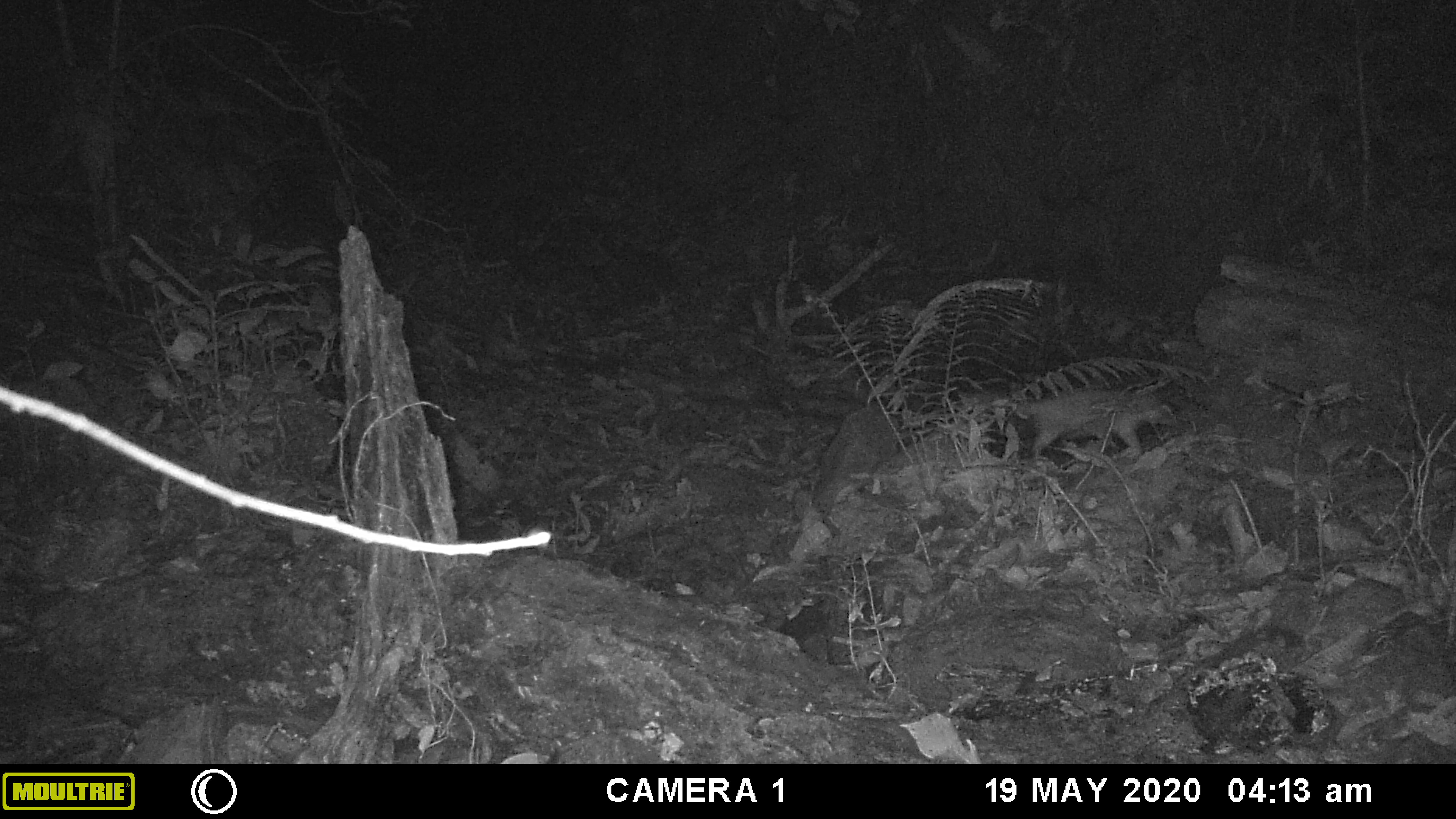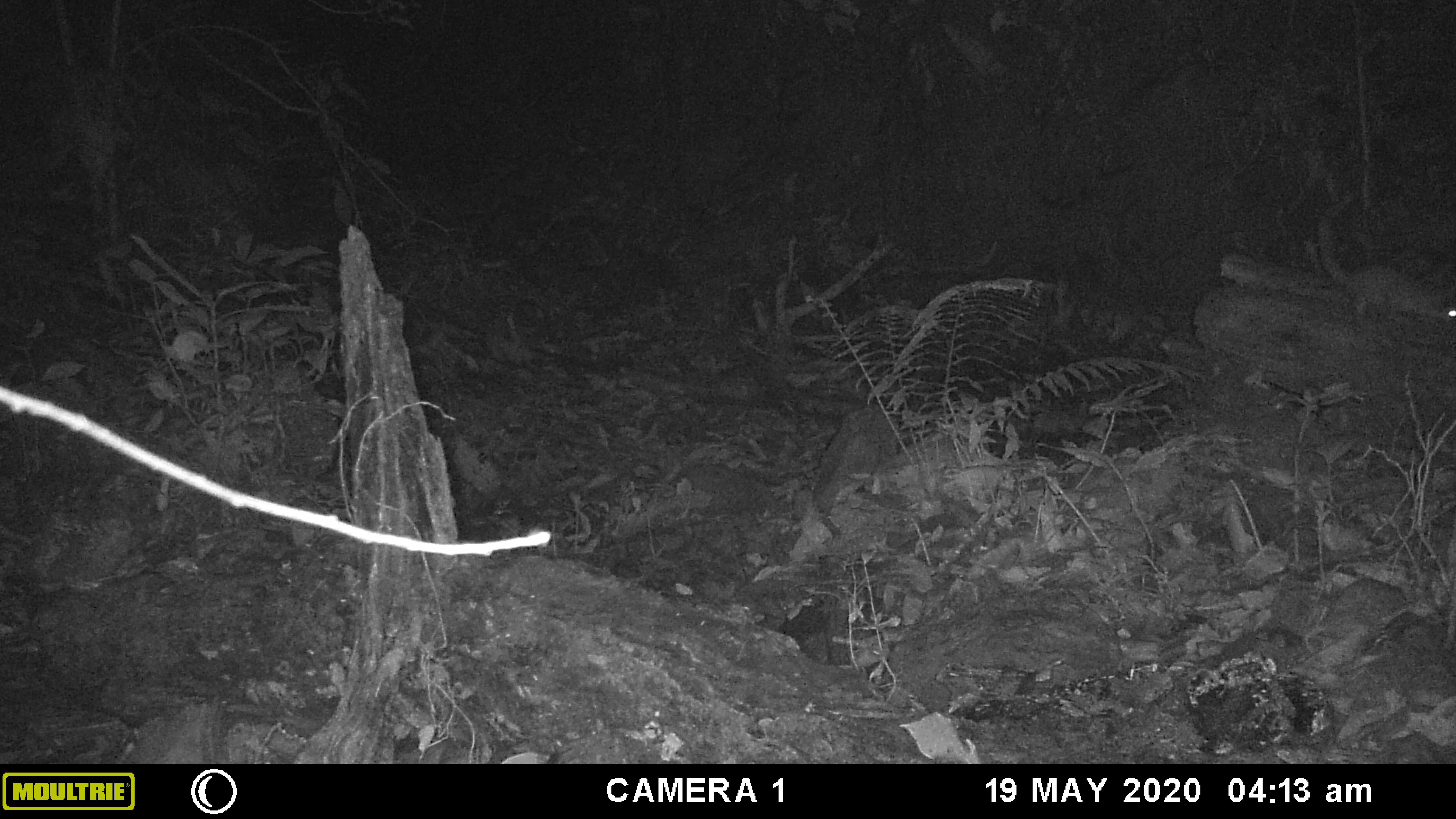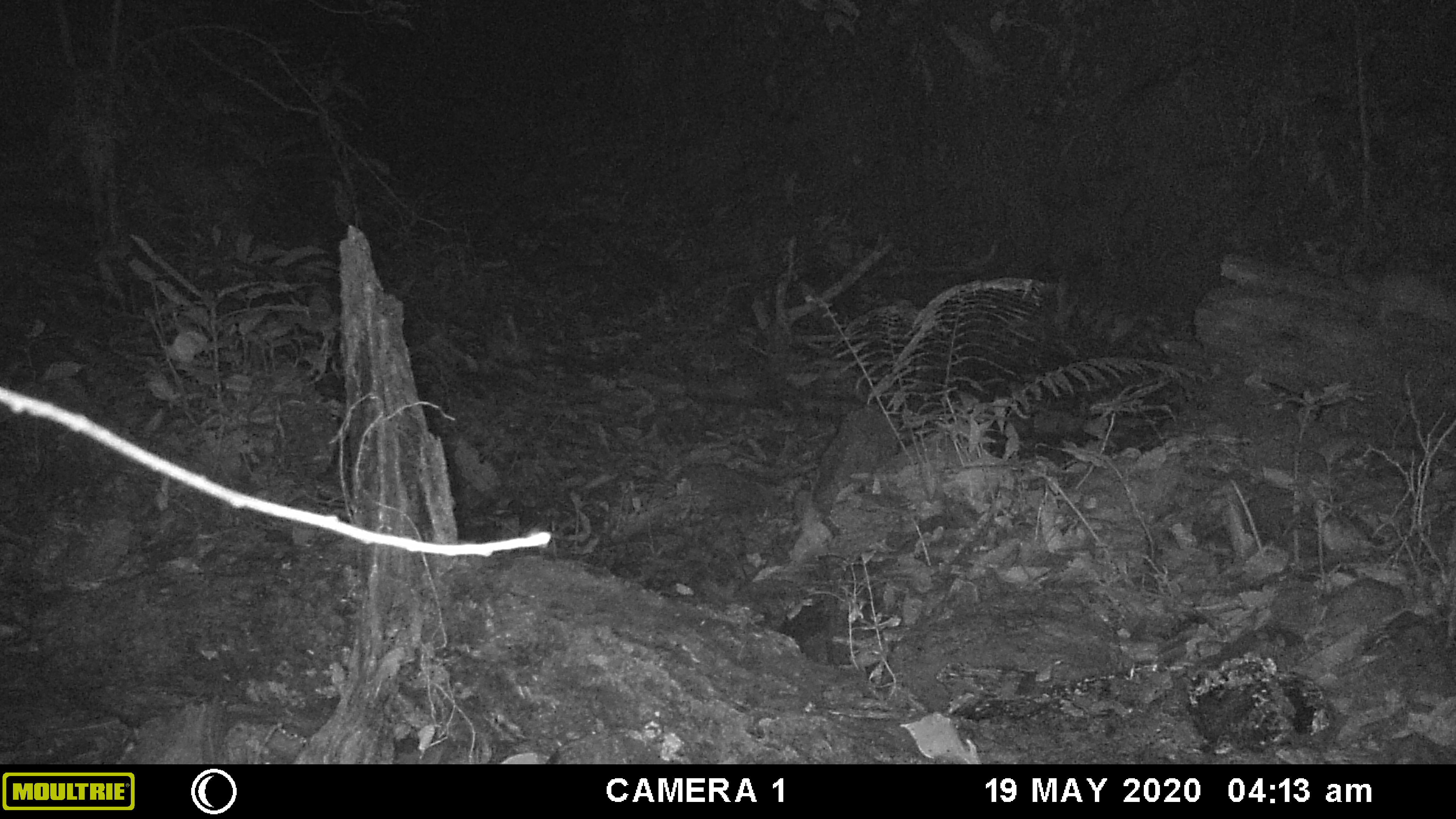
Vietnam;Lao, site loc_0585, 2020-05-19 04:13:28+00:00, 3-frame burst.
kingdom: Animalia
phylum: Chordata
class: Mammalia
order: Carnivora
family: Mustelidae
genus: Melogale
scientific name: Melogale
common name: ferret badger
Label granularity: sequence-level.